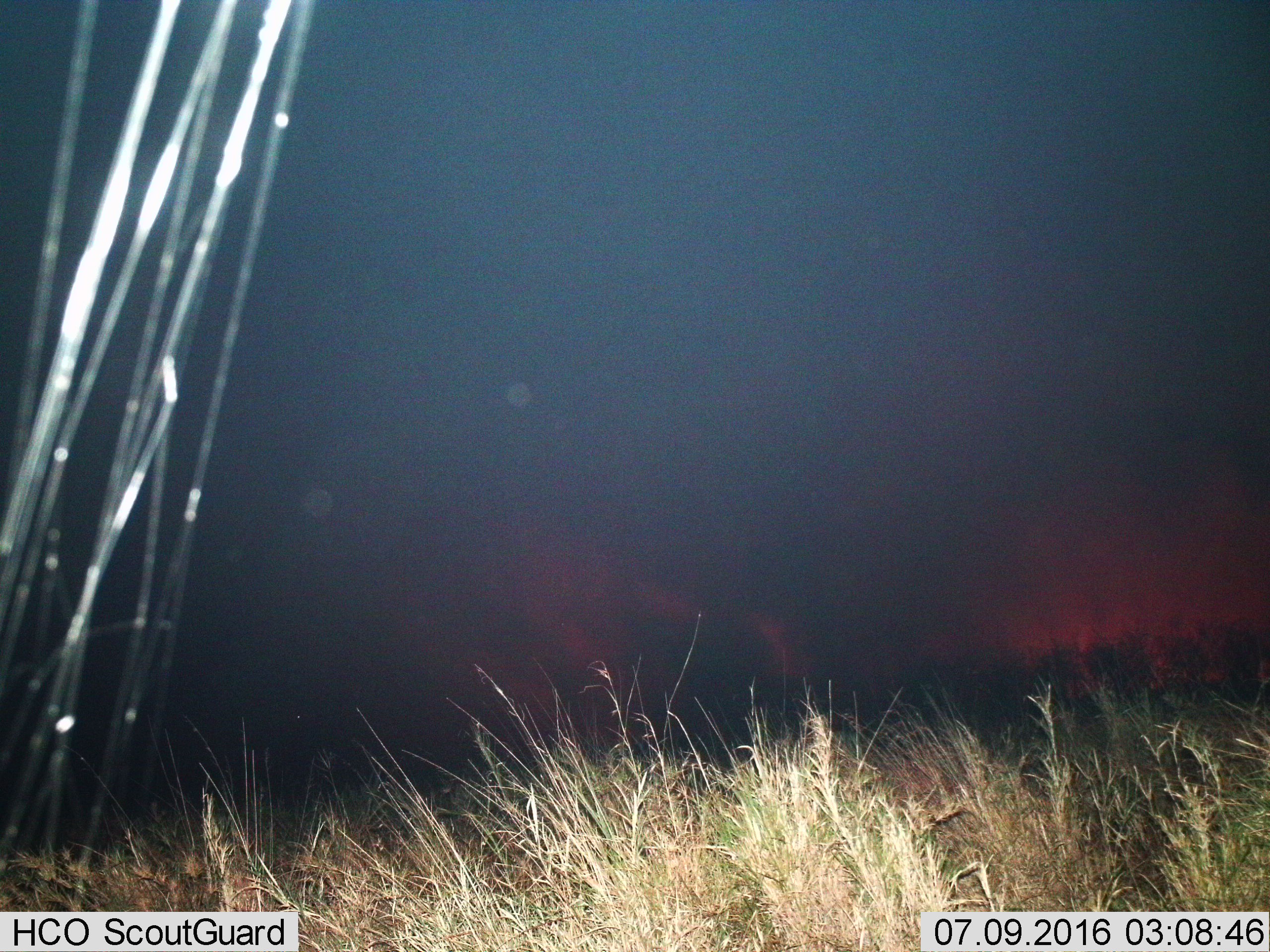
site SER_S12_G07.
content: unidentified animal